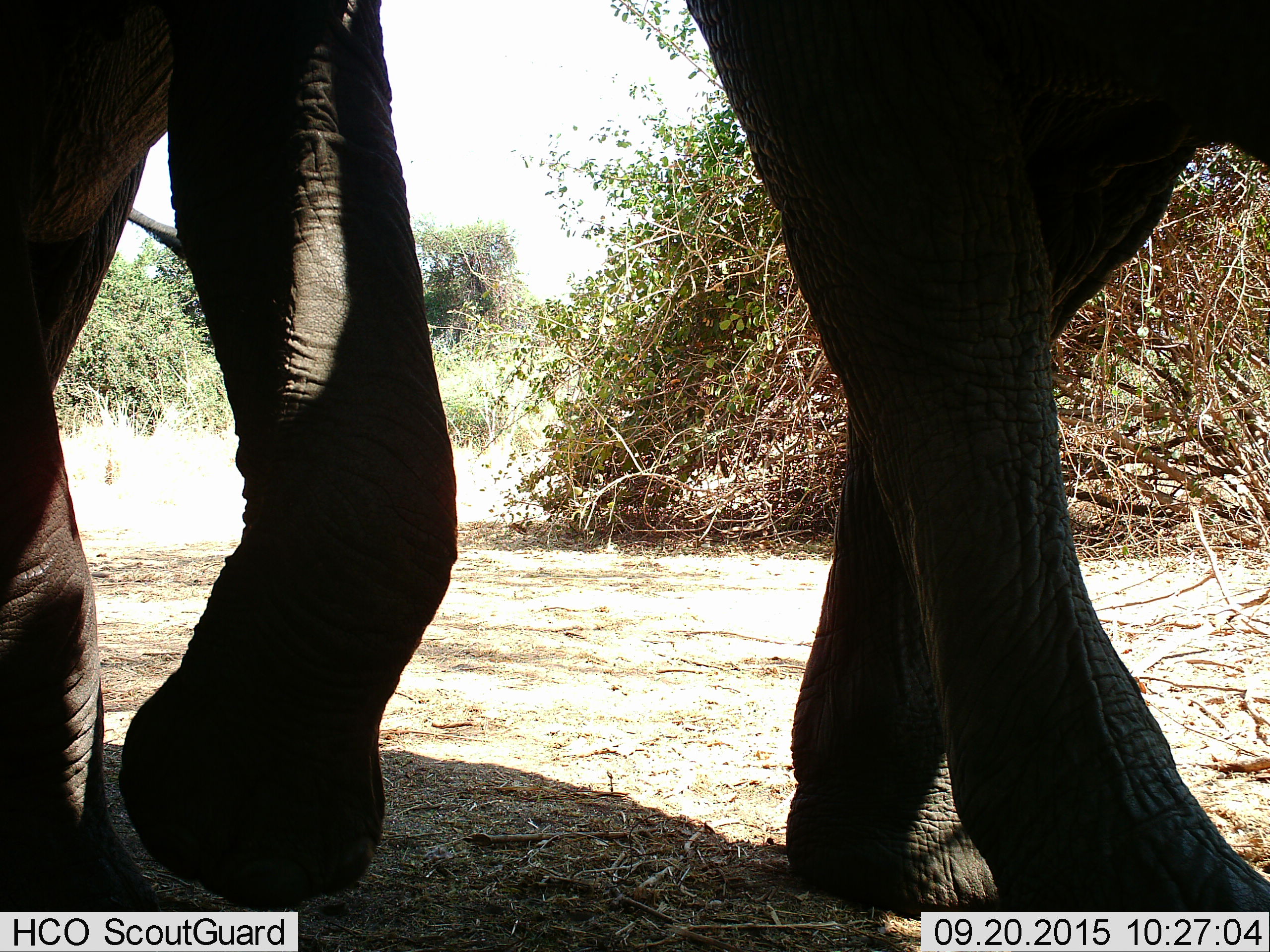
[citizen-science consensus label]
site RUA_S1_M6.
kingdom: Animalia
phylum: Chordata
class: Mammalia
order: Proboscidea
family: Elephantidae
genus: Loxodonta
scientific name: Loxodonta africana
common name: african bush elephant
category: elephant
Elephant (african bush elephant) (Loxodonta africana), count 1. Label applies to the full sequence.